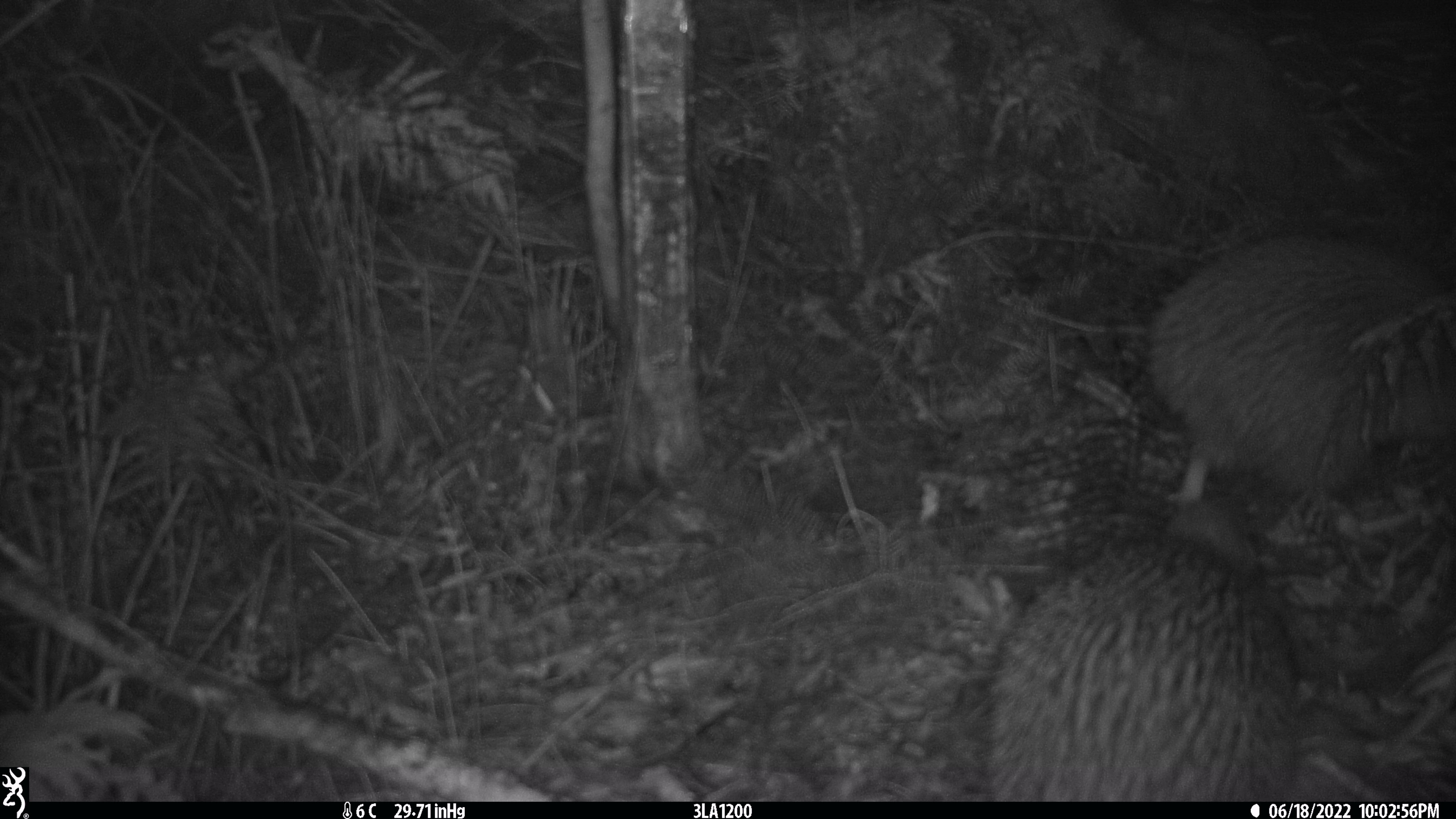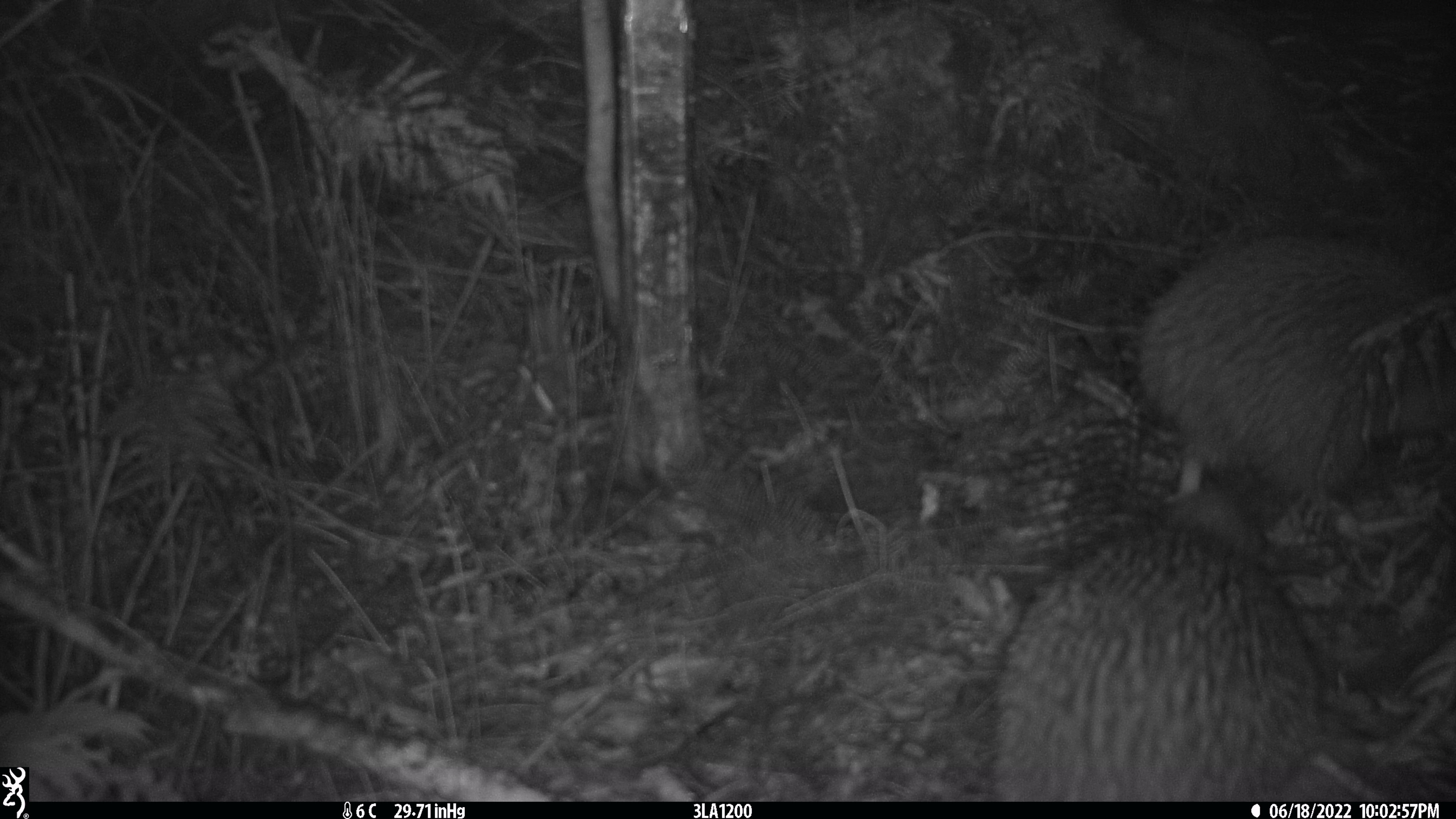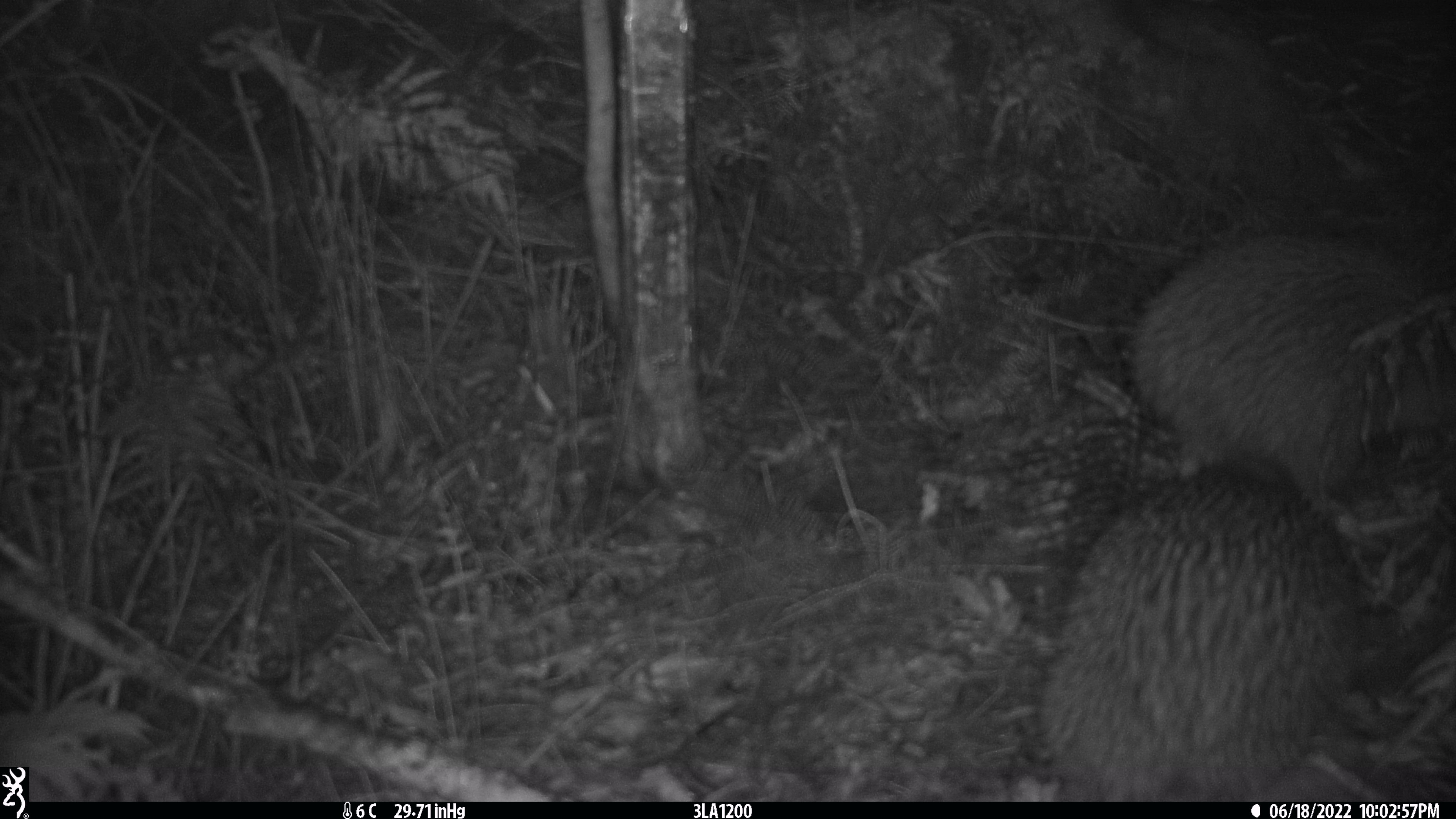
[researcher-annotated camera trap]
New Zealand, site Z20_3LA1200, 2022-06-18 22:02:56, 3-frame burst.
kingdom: Animalia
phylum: Chordata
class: Aves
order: Apterygiformes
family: Apterygidae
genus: Apteryx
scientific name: Apteryx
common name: kiwi